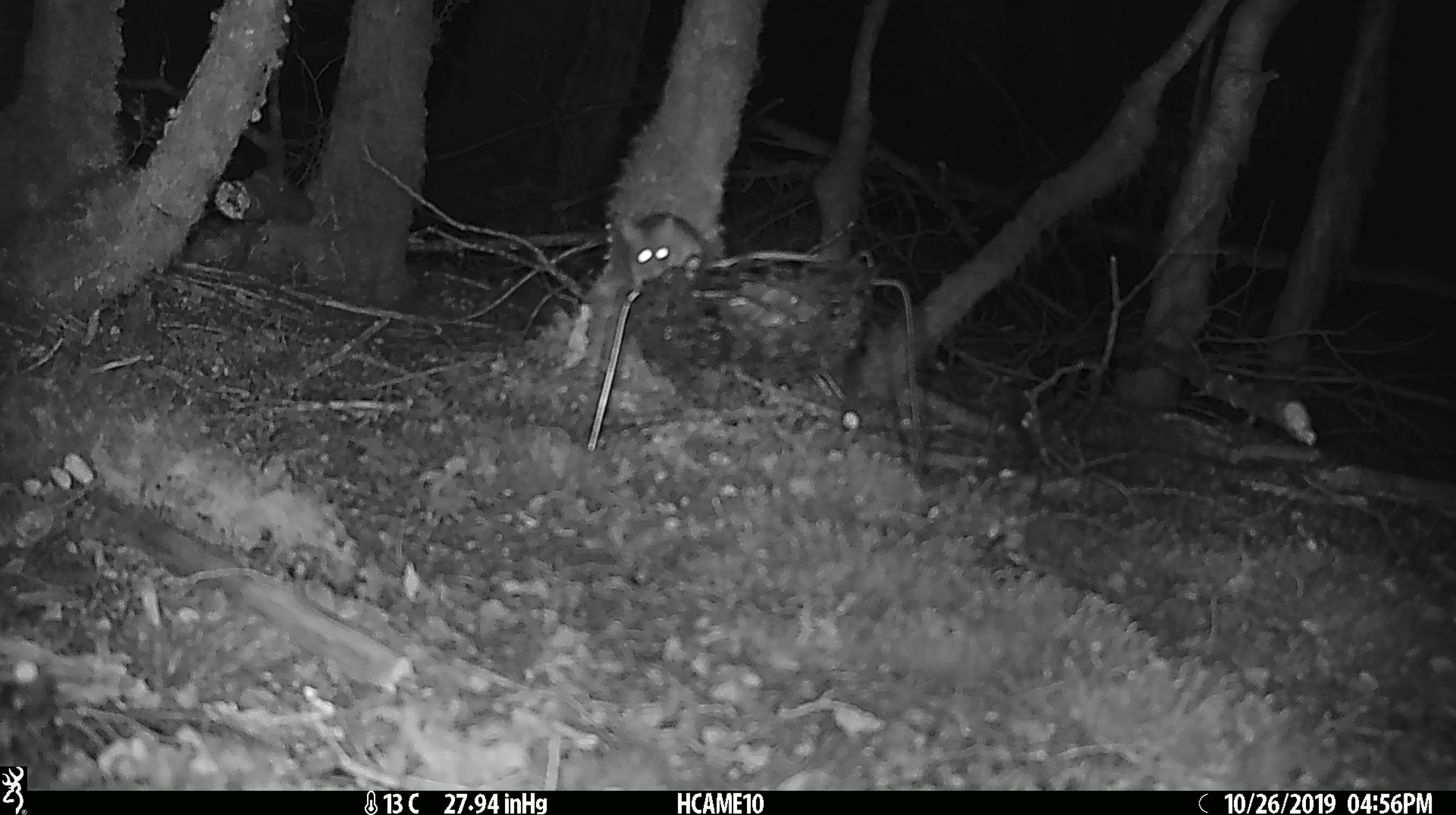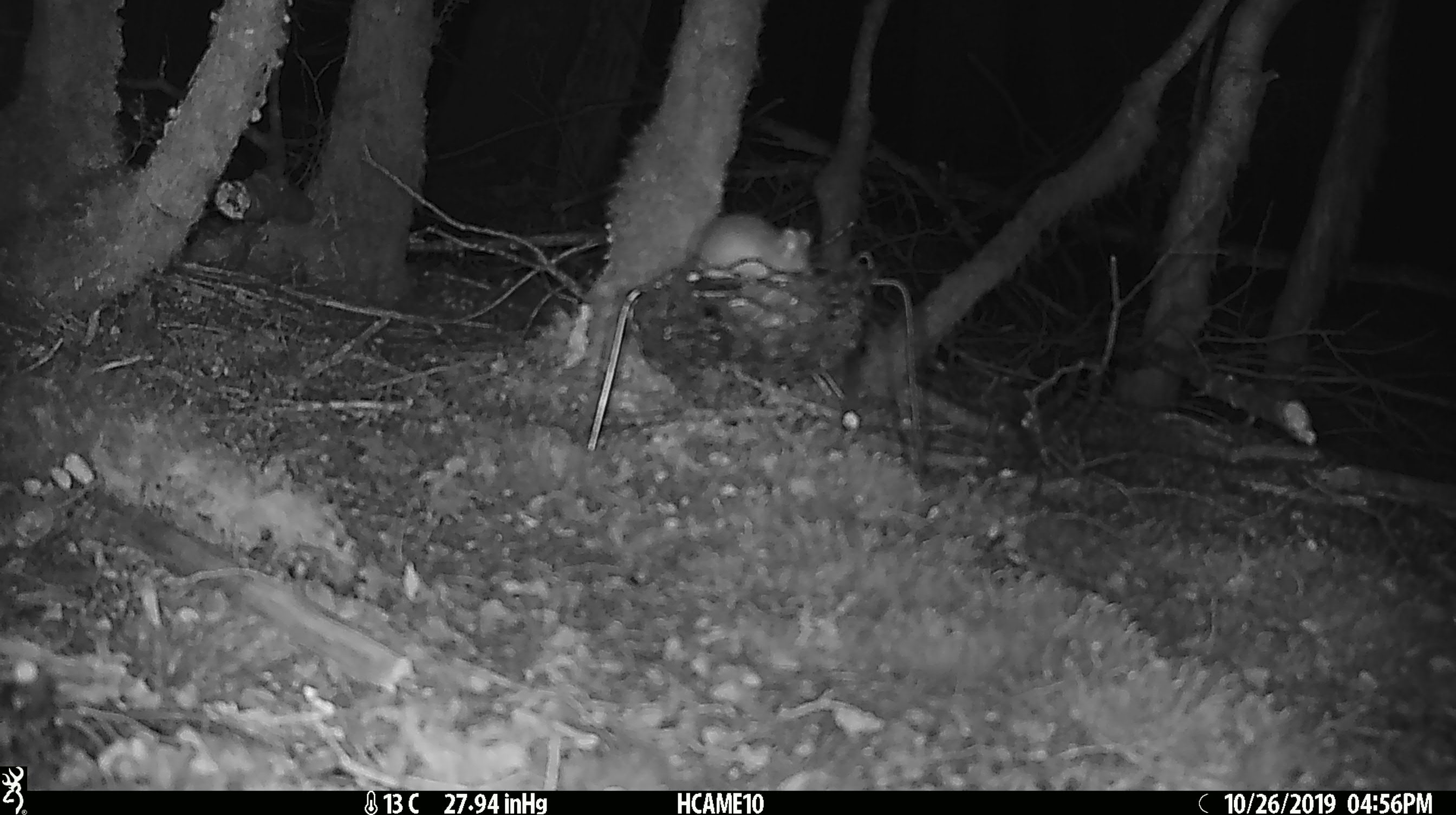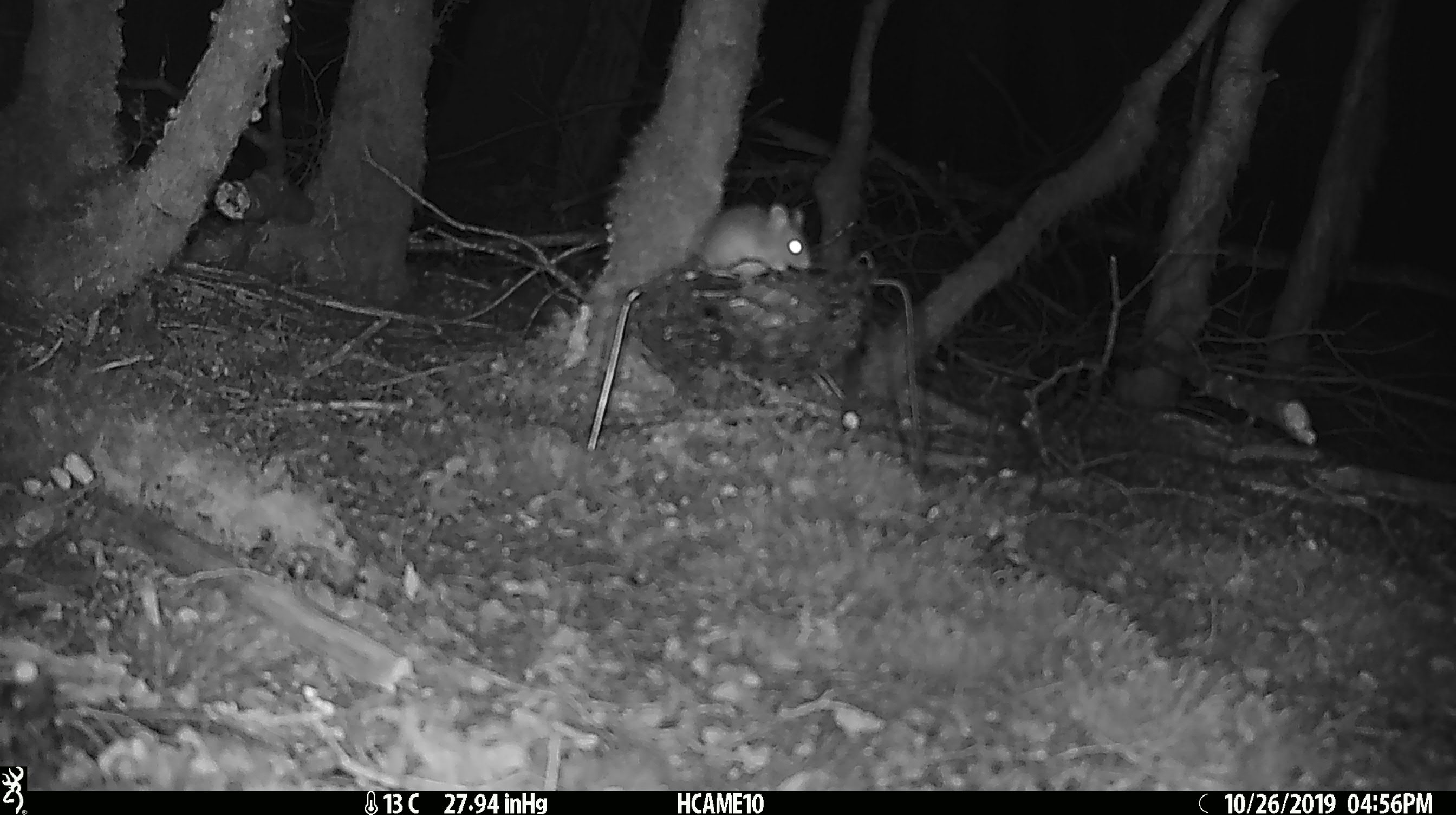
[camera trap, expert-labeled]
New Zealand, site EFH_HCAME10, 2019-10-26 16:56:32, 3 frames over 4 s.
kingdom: Animalia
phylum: Chordata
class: Mammalia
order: Rodentia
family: Muridae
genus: Mus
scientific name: Mus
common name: mouse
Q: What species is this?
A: Mouse (Mus).